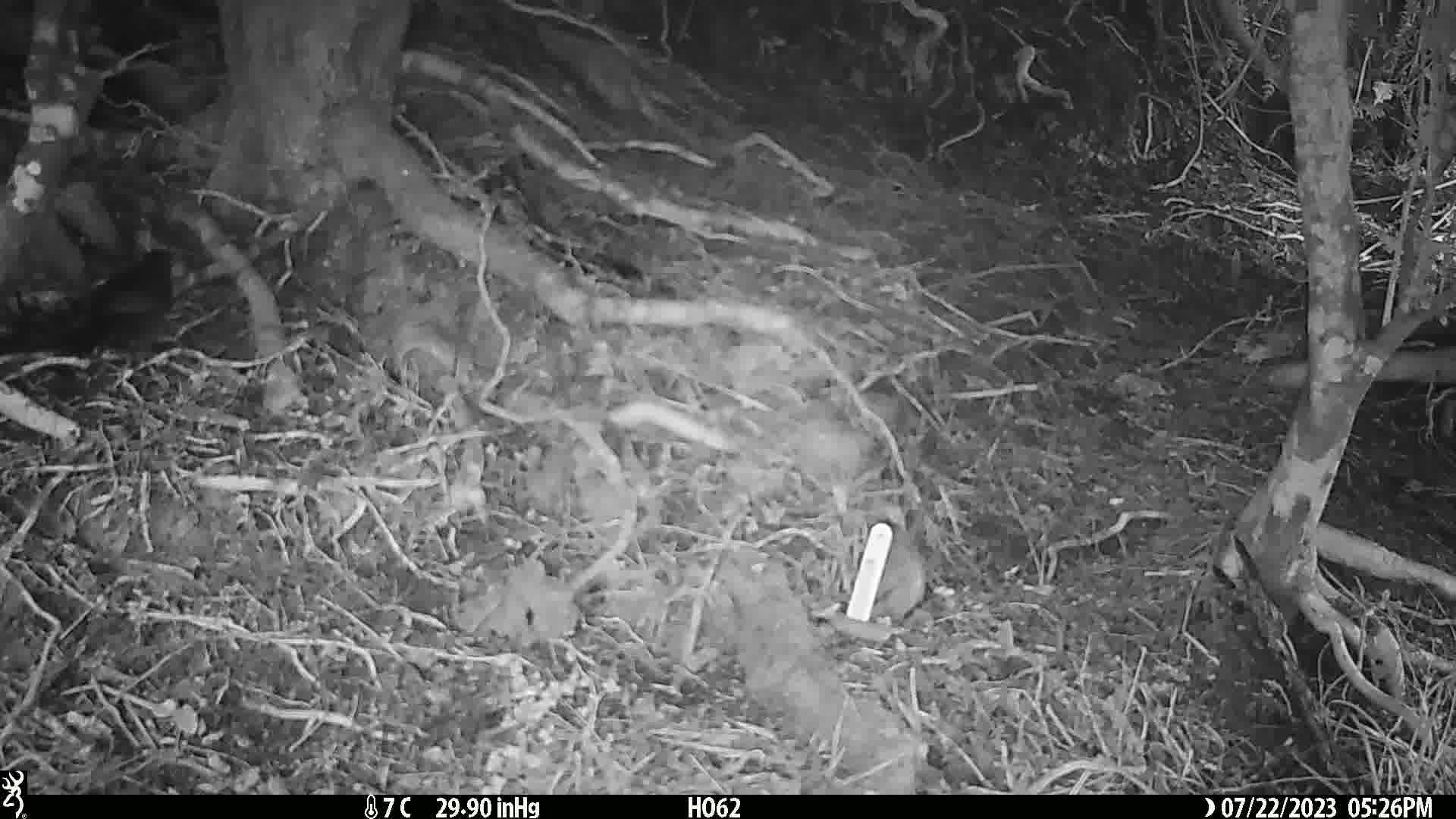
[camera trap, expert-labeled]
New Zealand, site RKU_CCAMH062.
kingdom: Animalia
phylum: Chordata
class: Aves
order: Passeriformes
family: Turdidae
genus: Turdus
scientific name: Turdus merula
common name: eurasian blackbird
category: blackbird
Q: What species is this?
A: Blackbird (eurasian blackbird) (Turdus merula).